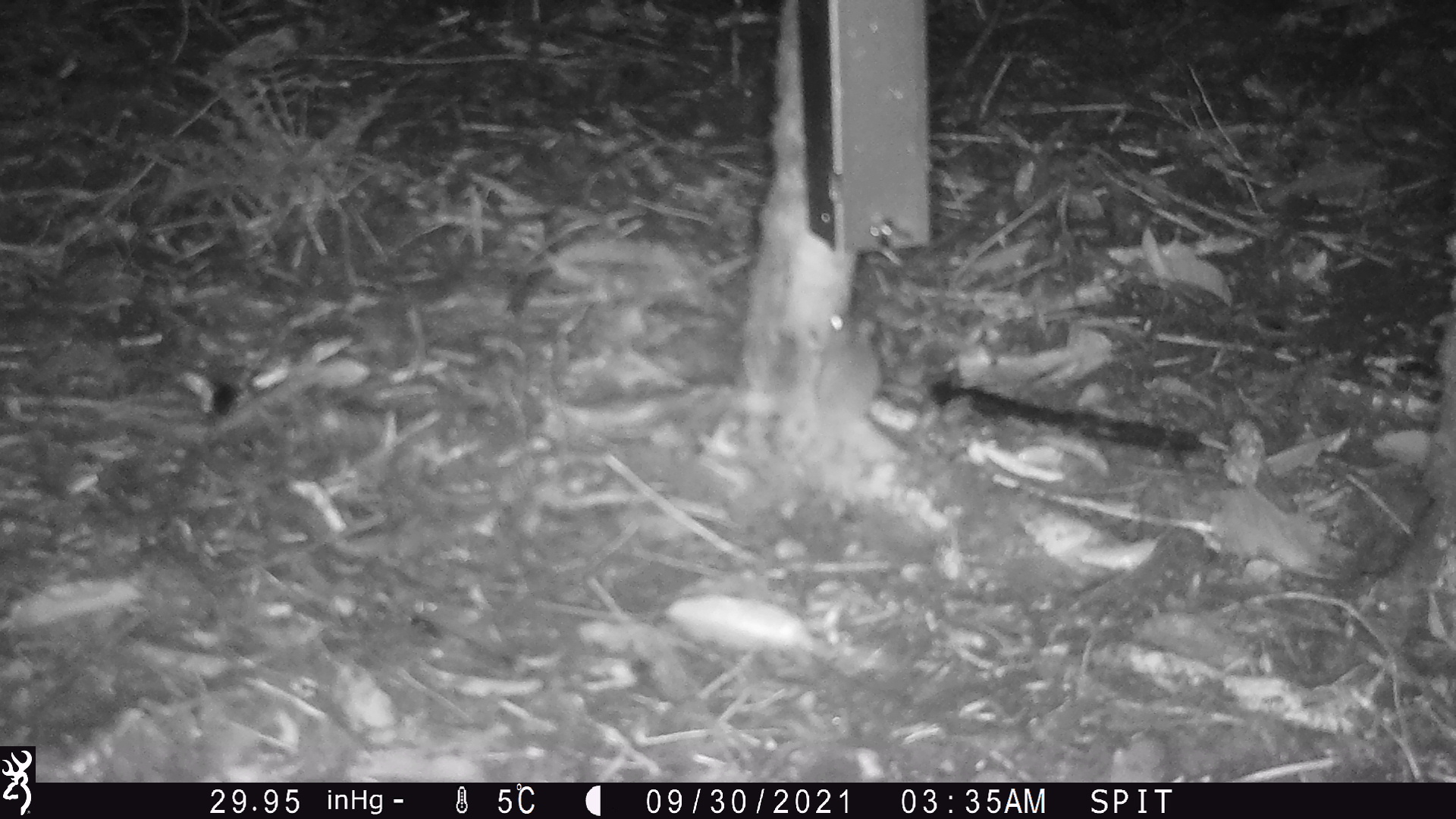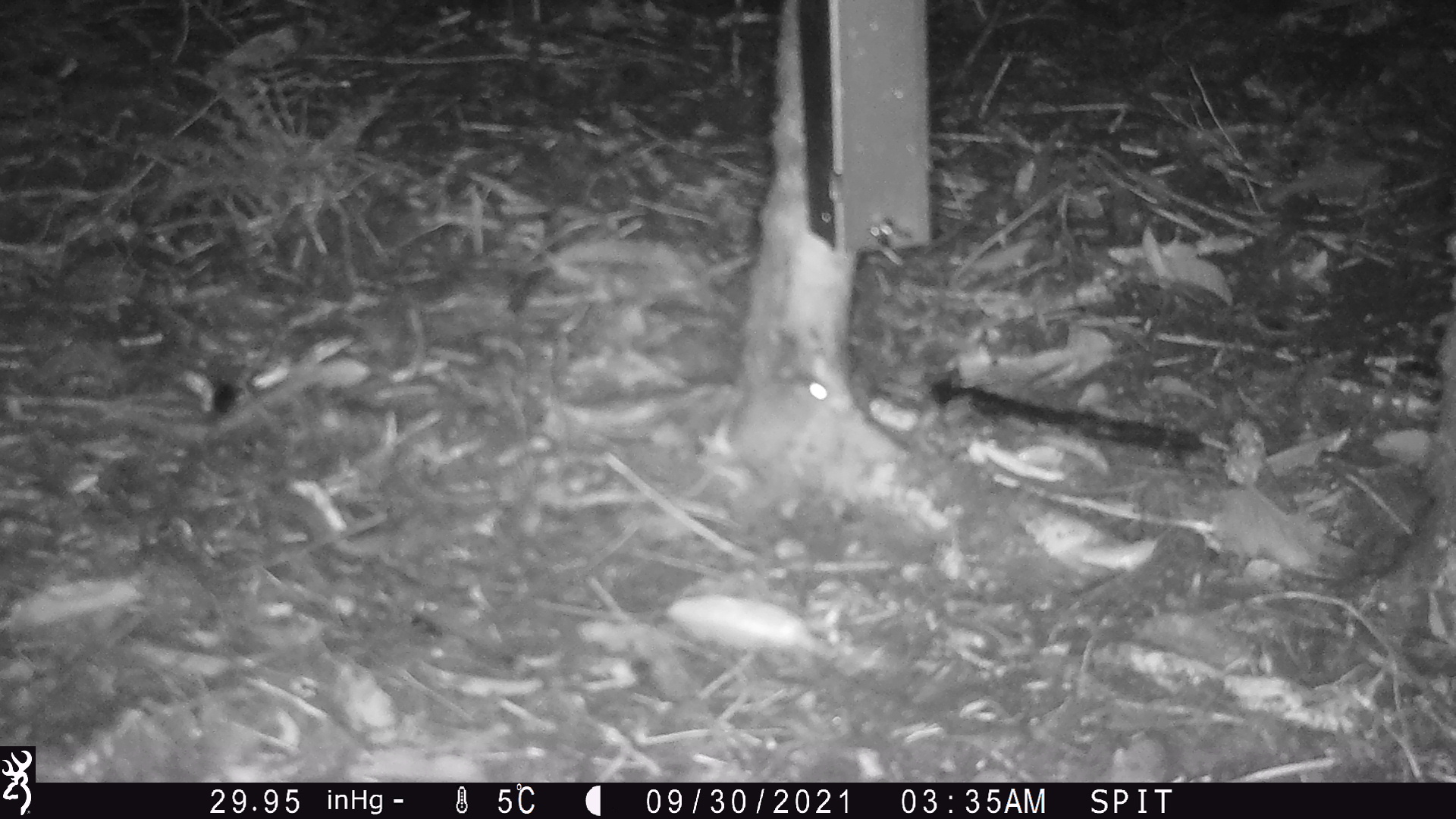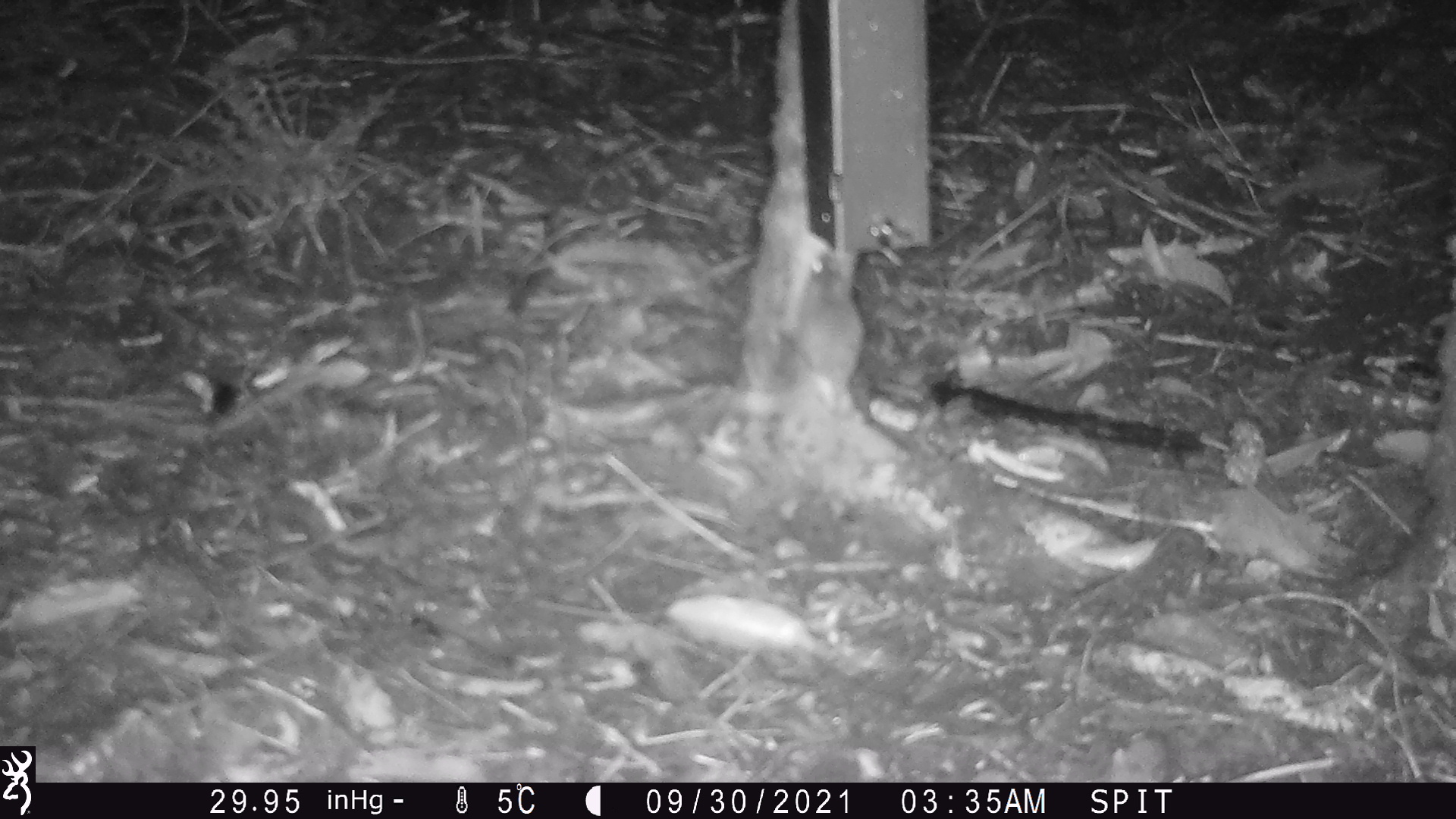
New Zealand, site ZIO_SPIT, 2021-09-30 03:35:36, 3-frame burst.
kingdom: Animalia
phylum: Chordata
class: Mammalia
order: Rodentia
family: Muridae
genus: Mus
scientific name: Mus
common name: mouse